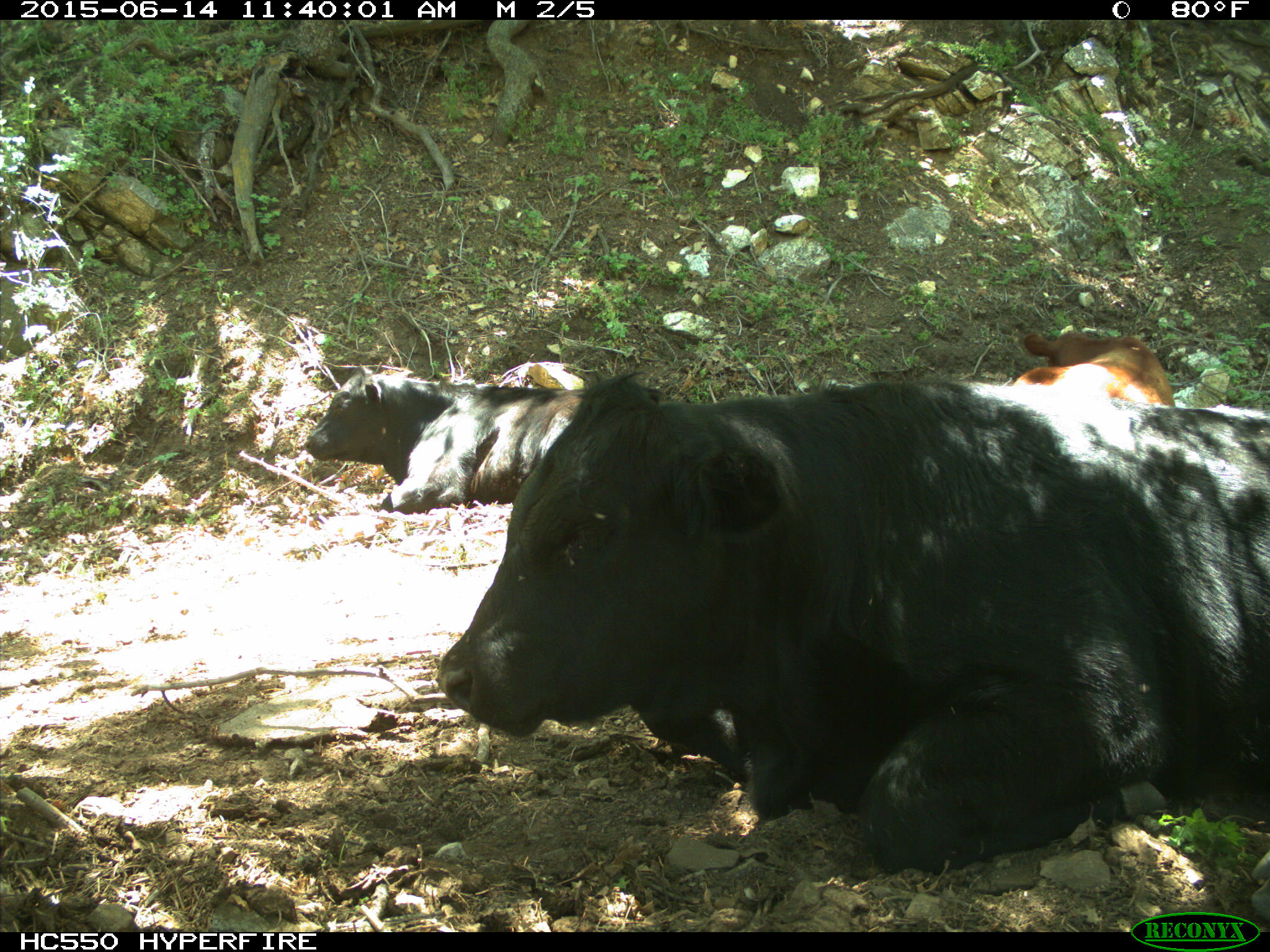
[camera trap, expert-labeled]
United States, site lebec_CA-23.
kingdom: Animalia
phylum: Chordata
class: Mammalia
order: Artiodactyla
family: Bovidae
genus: Bos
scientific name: Bos taurus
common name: domestic cow